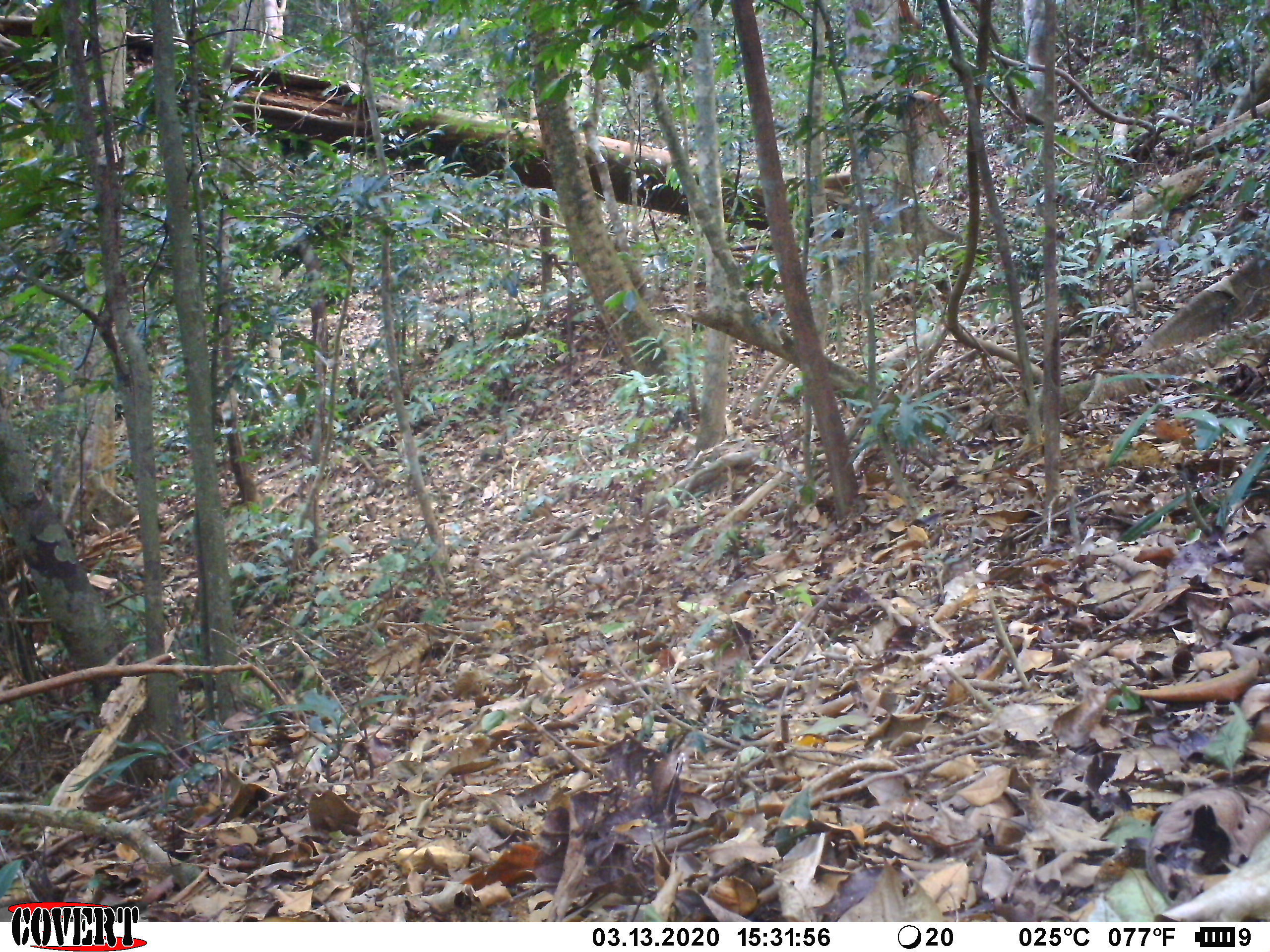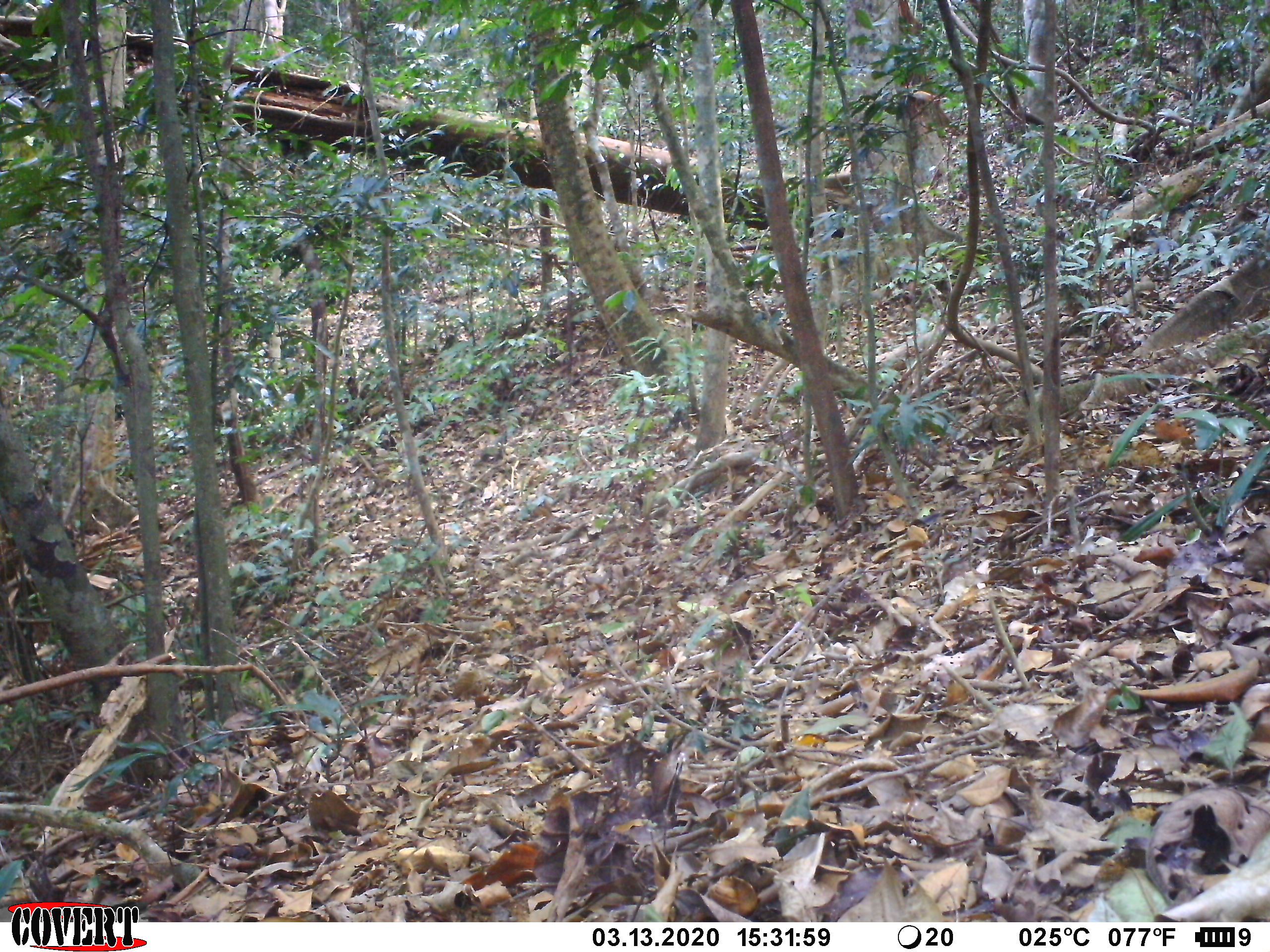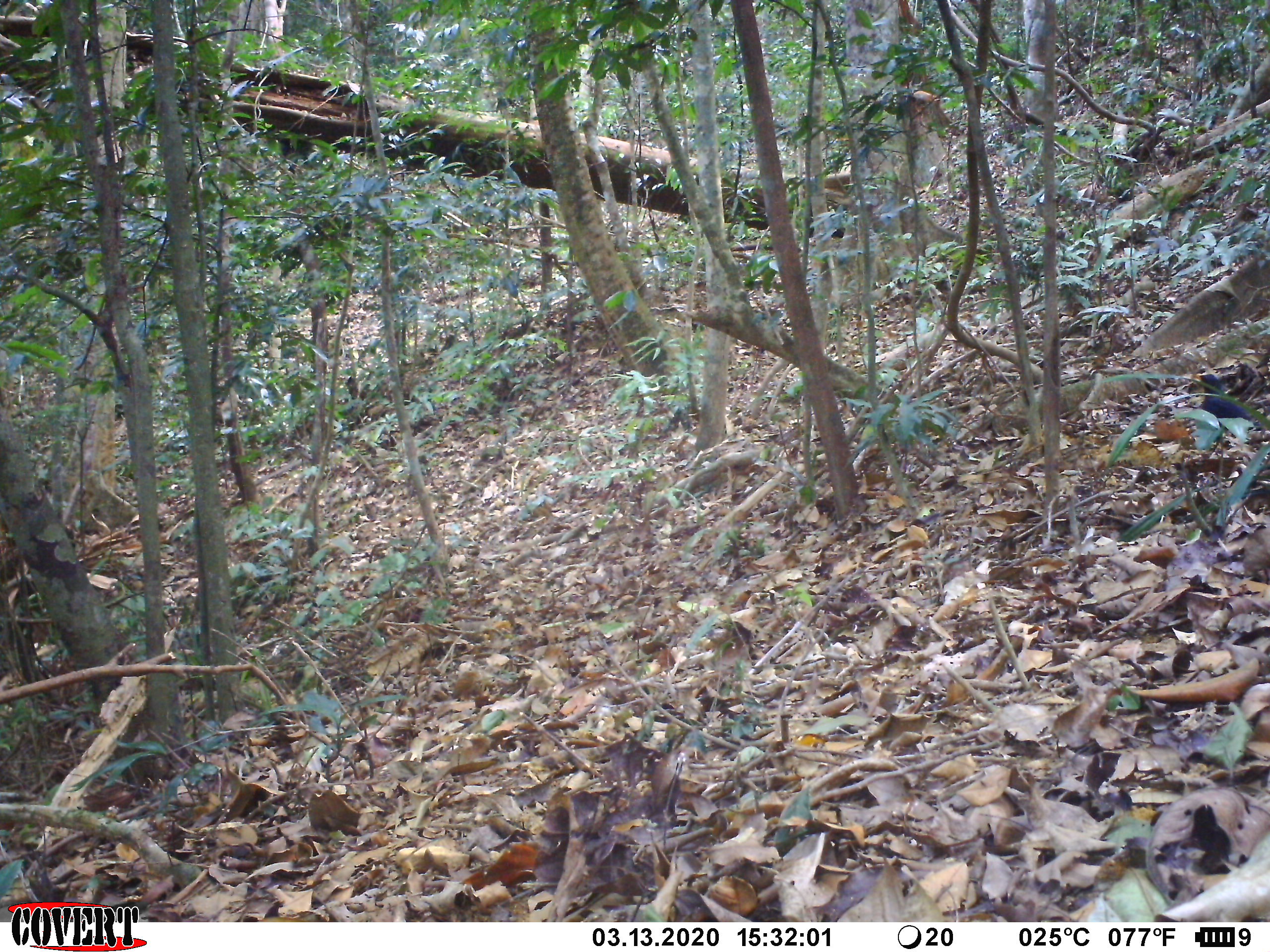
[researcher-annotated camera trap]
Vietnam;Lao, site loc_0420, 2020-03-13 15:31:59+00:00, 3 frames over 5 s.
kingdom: Animalia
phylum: Chordata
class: Aves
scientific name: Aves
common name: bird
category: unidentified bird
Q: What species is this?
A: Unidentified bird (bird) (Aves).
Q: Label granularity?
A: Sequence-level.